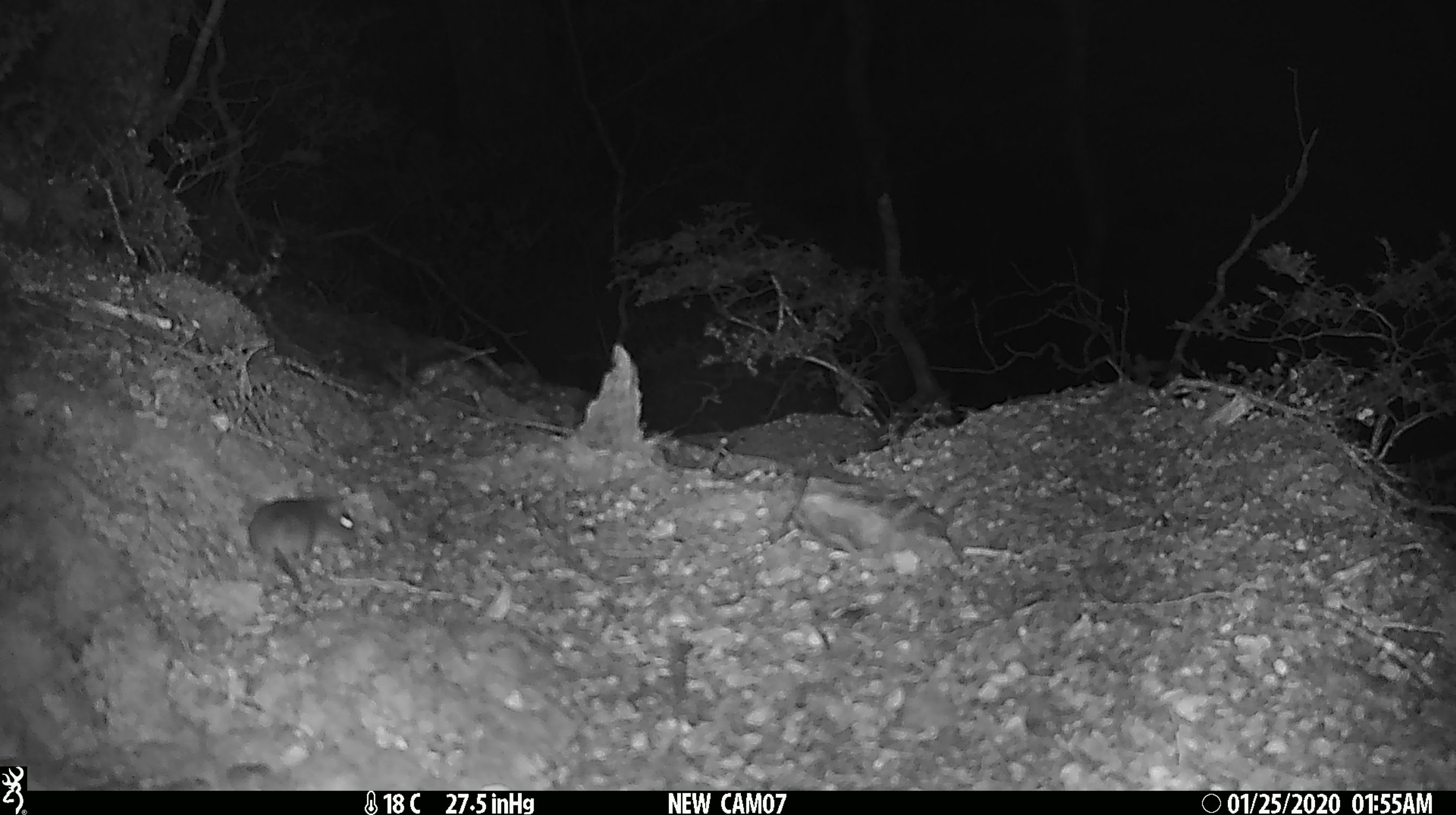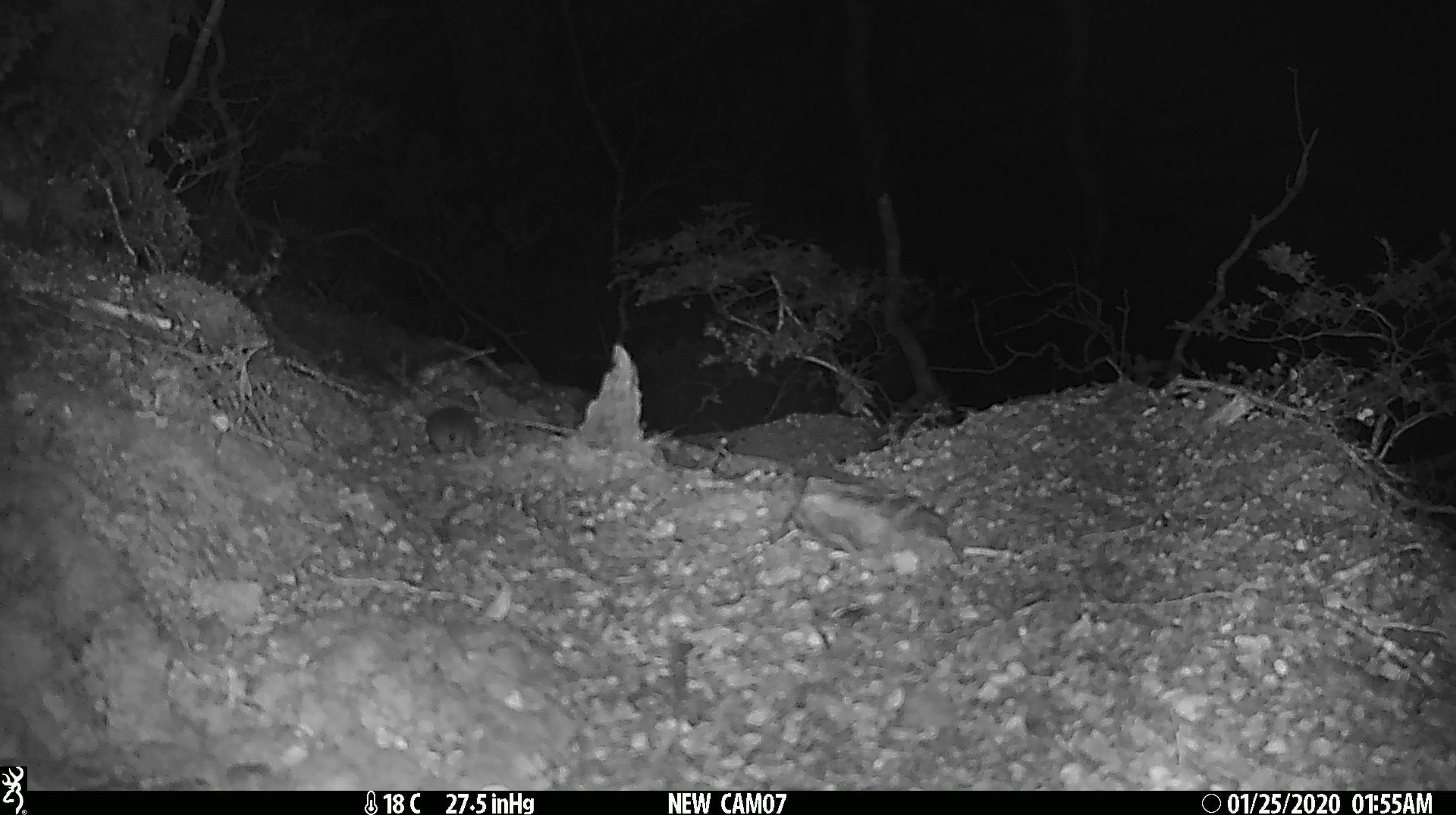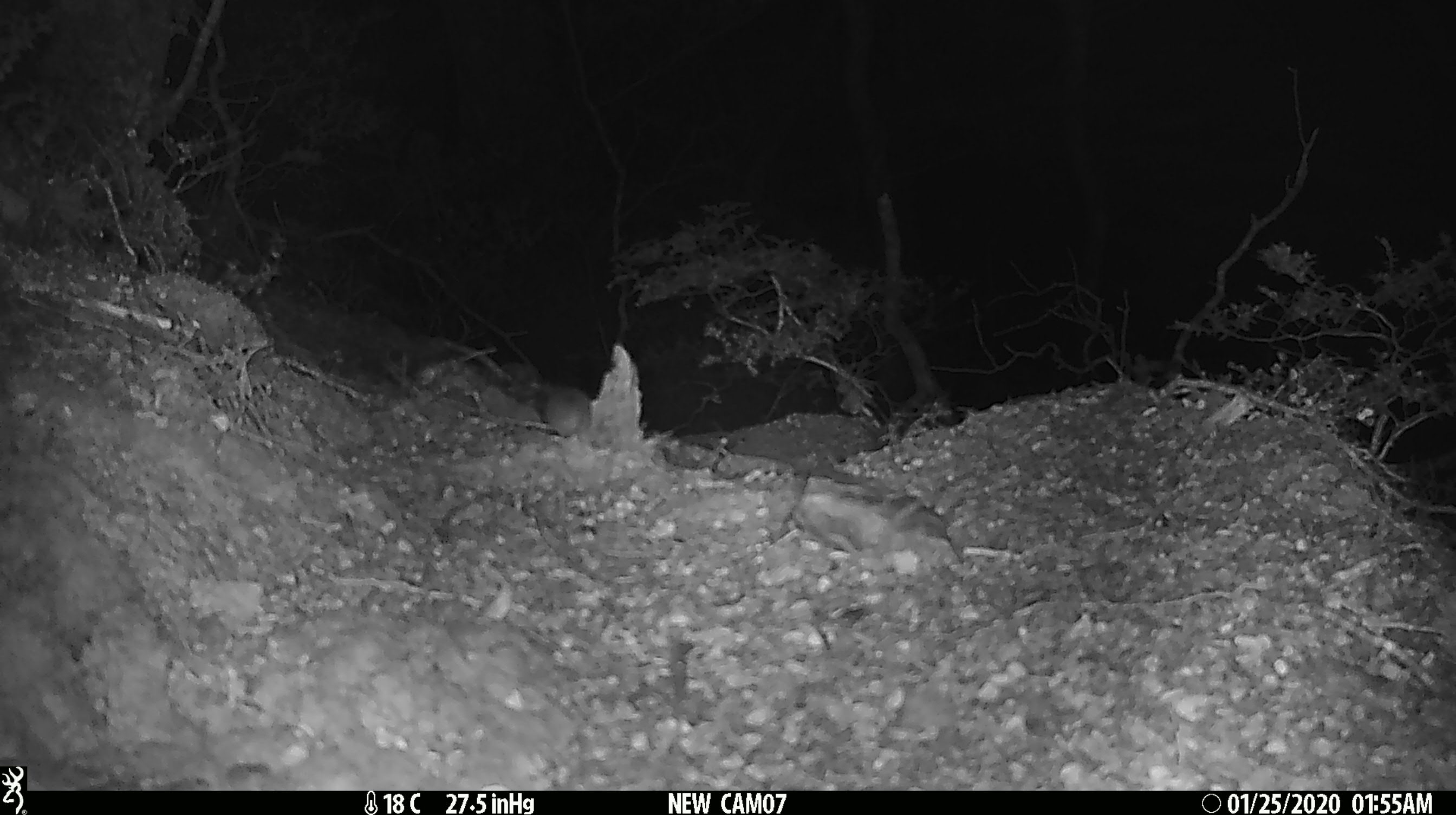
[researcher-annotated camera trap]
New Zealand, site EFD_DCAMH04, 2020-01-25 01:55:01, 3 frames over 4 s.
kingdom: Animalia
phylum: Chordata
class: Mammalia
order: Rodentia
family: Muridae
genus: Mus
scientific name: Mus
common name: mouse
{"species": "mouse (Mus)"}